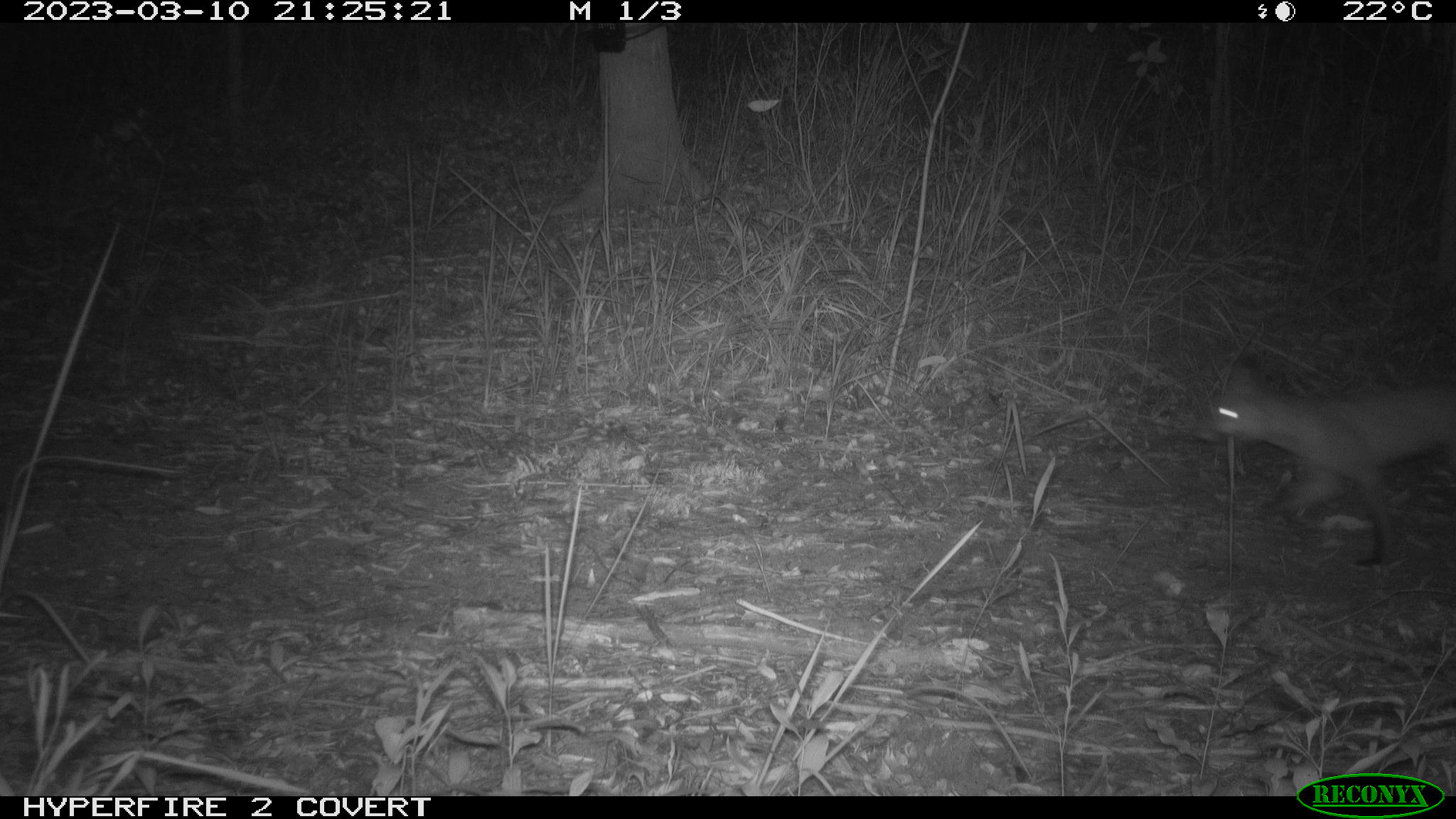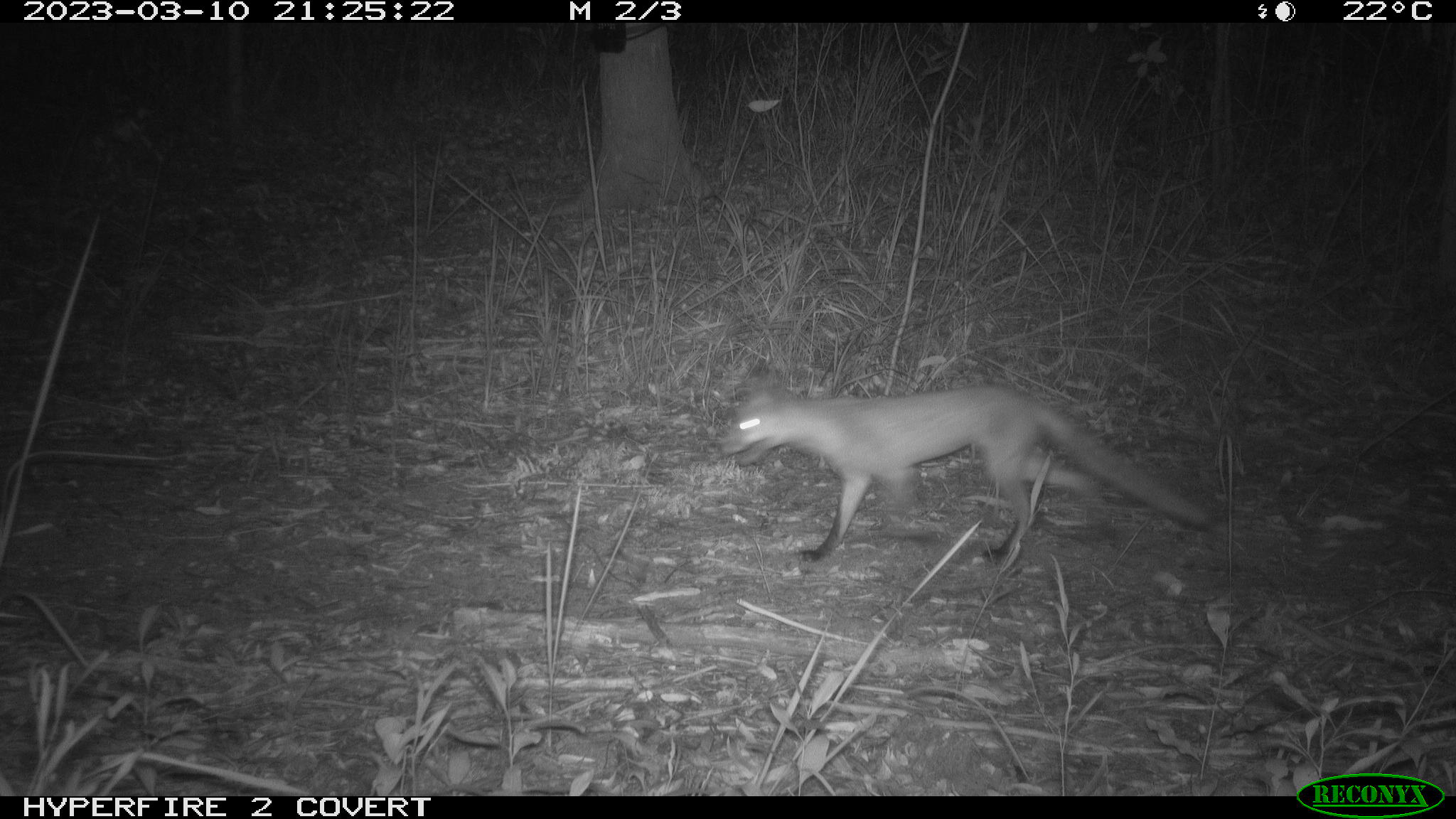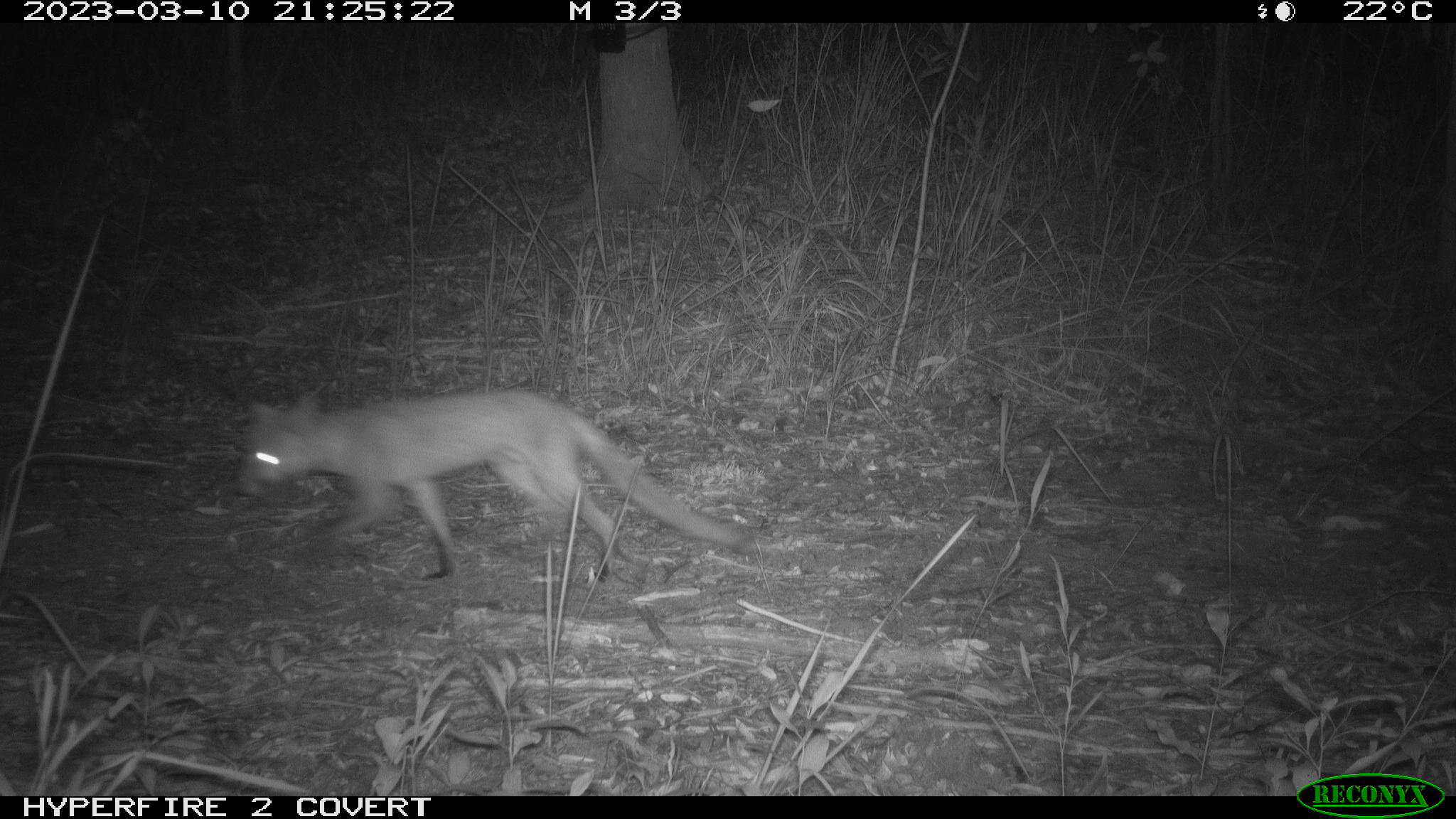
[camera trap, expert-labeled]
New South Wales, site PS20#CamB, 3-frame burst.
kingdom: Animalia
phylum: Chordata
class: Mammalia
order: Carnivora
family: Canidae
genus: Vulpes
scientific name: Vulpes vulpes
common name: red fox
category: fox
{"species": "fox (red fox) (Vulpes vulpes)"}